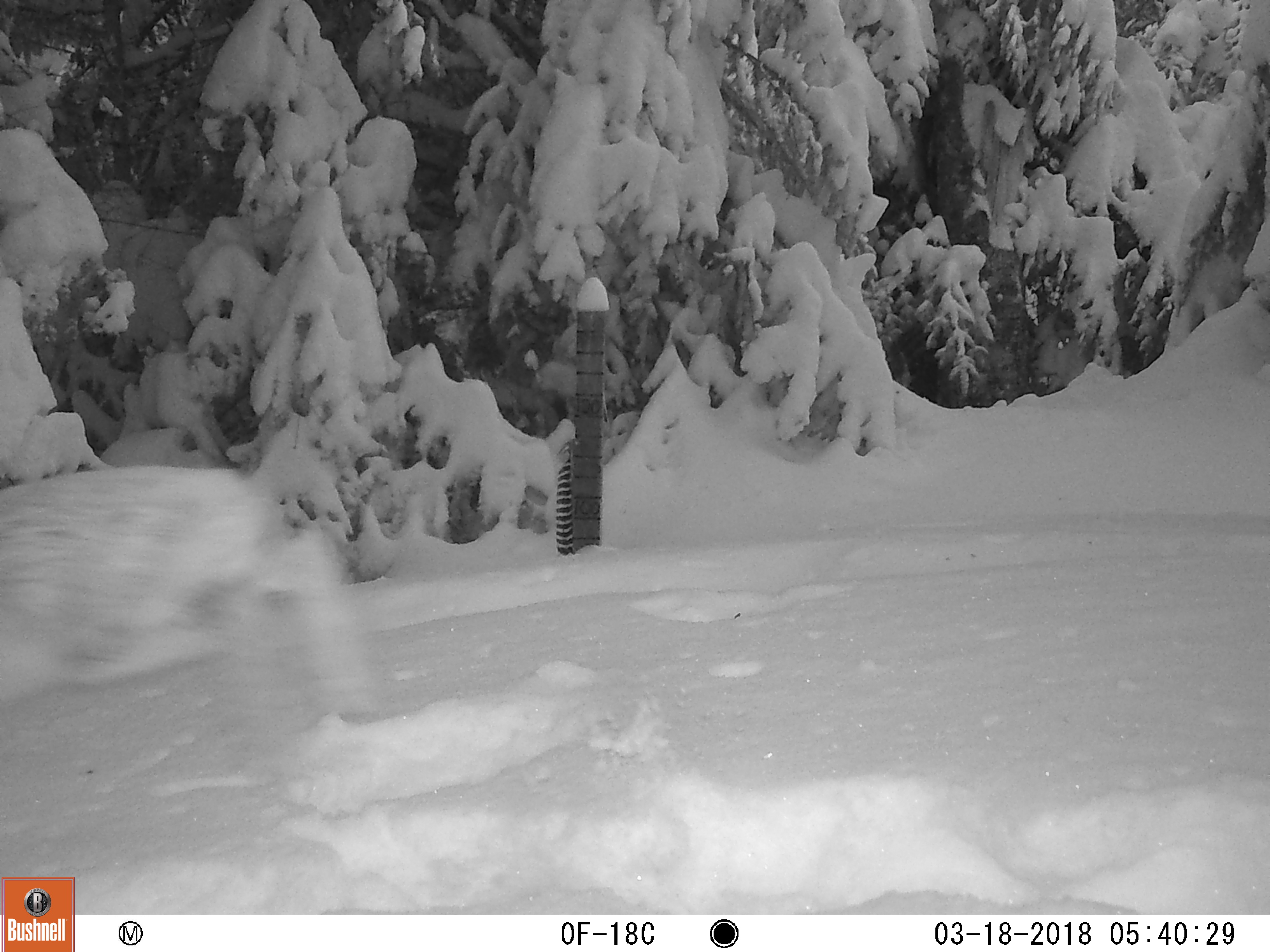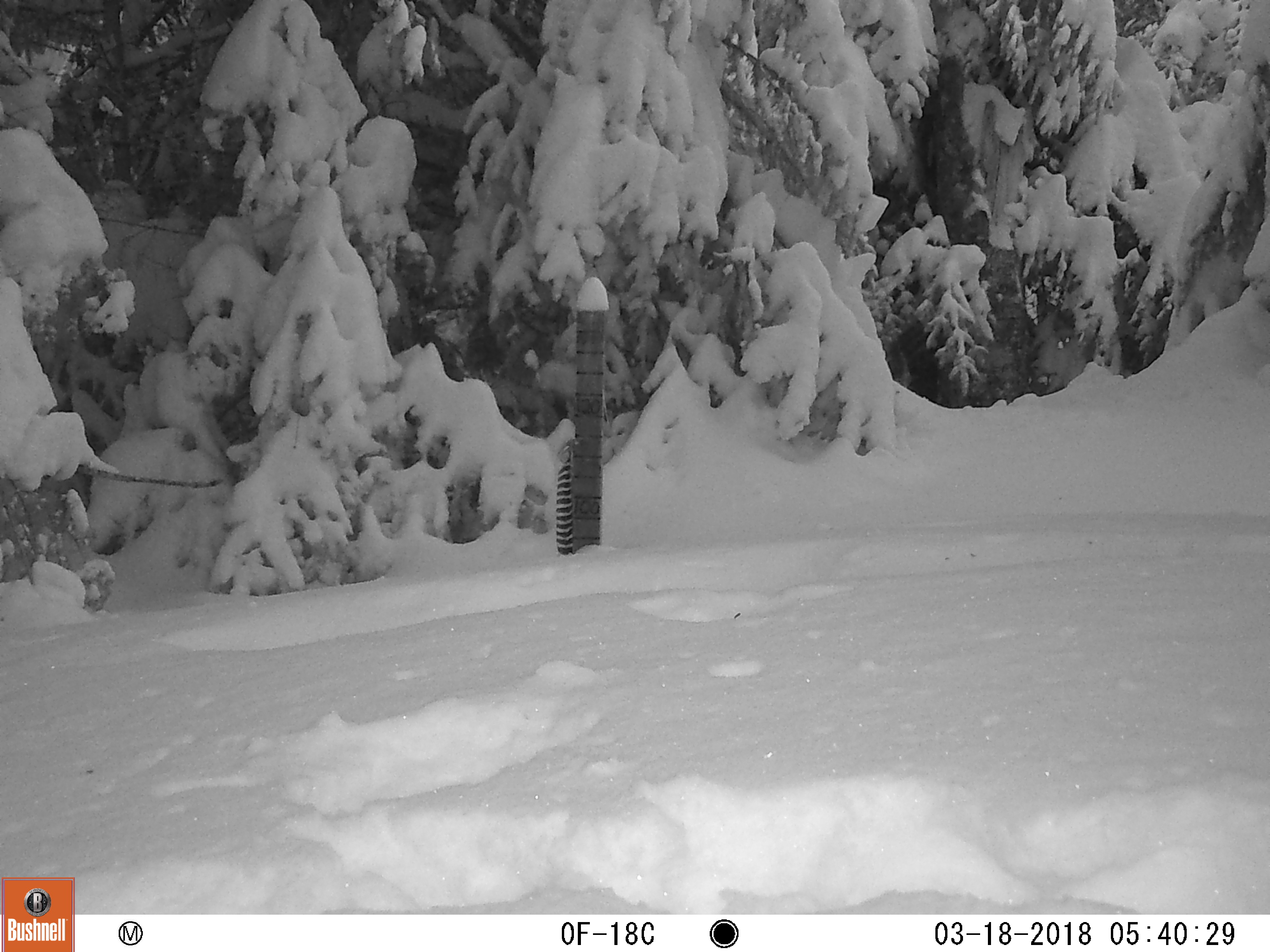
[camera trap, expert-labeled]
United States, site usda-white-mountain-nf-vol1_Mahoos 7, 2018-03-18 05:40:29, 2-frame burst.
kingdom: Animalia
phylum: Chordata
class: Mammalia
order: Lagomorpha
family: Leporidae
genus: Lepus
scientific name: Lepus americanus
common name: snowshoe hare